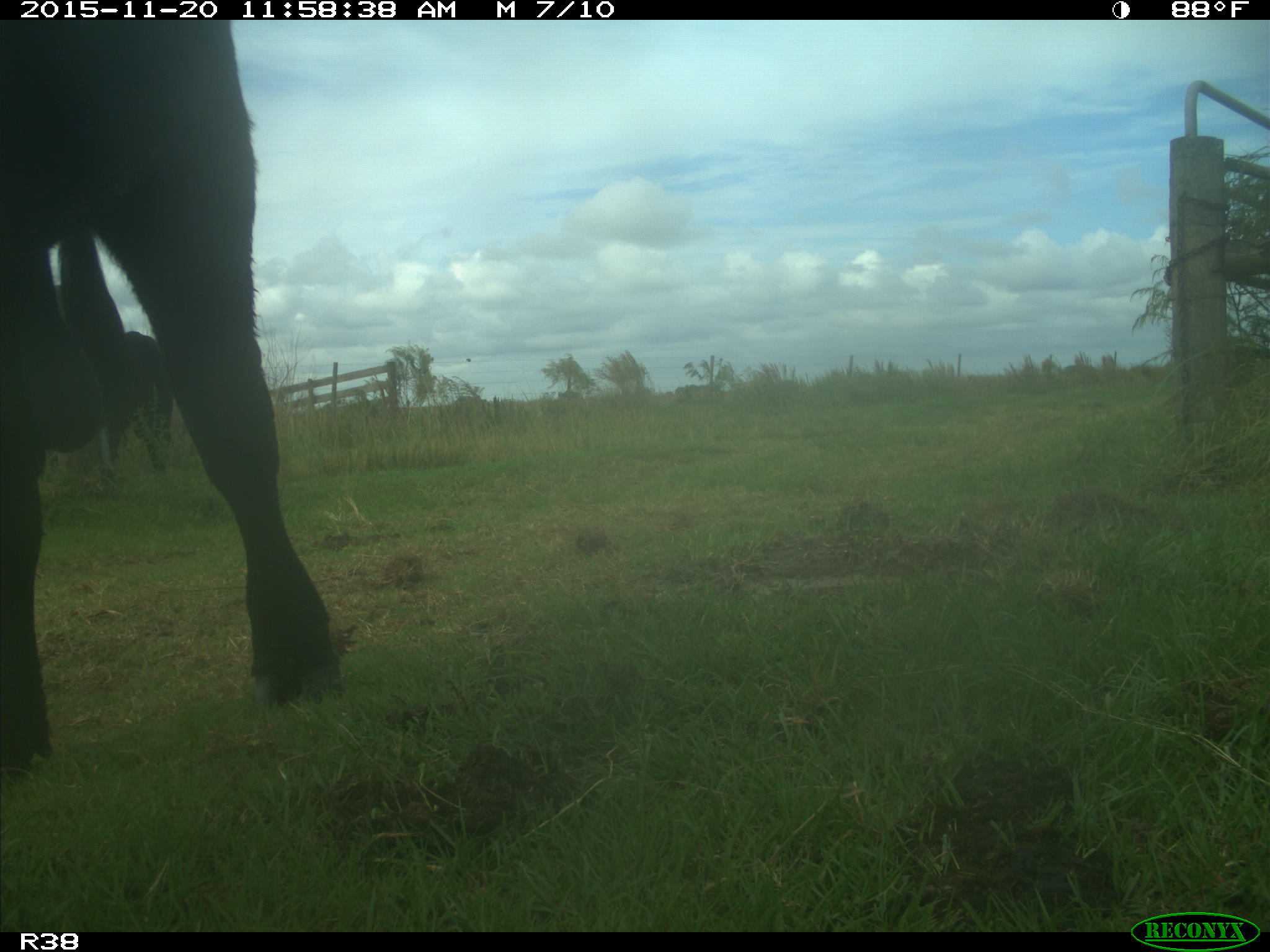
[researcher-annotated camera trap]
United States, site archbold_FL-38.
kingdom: Animalia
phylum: Chordata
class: Mammalia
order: Artiodactyla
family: Bovidae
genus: Bos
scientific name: Bos taurus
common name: domestic cow